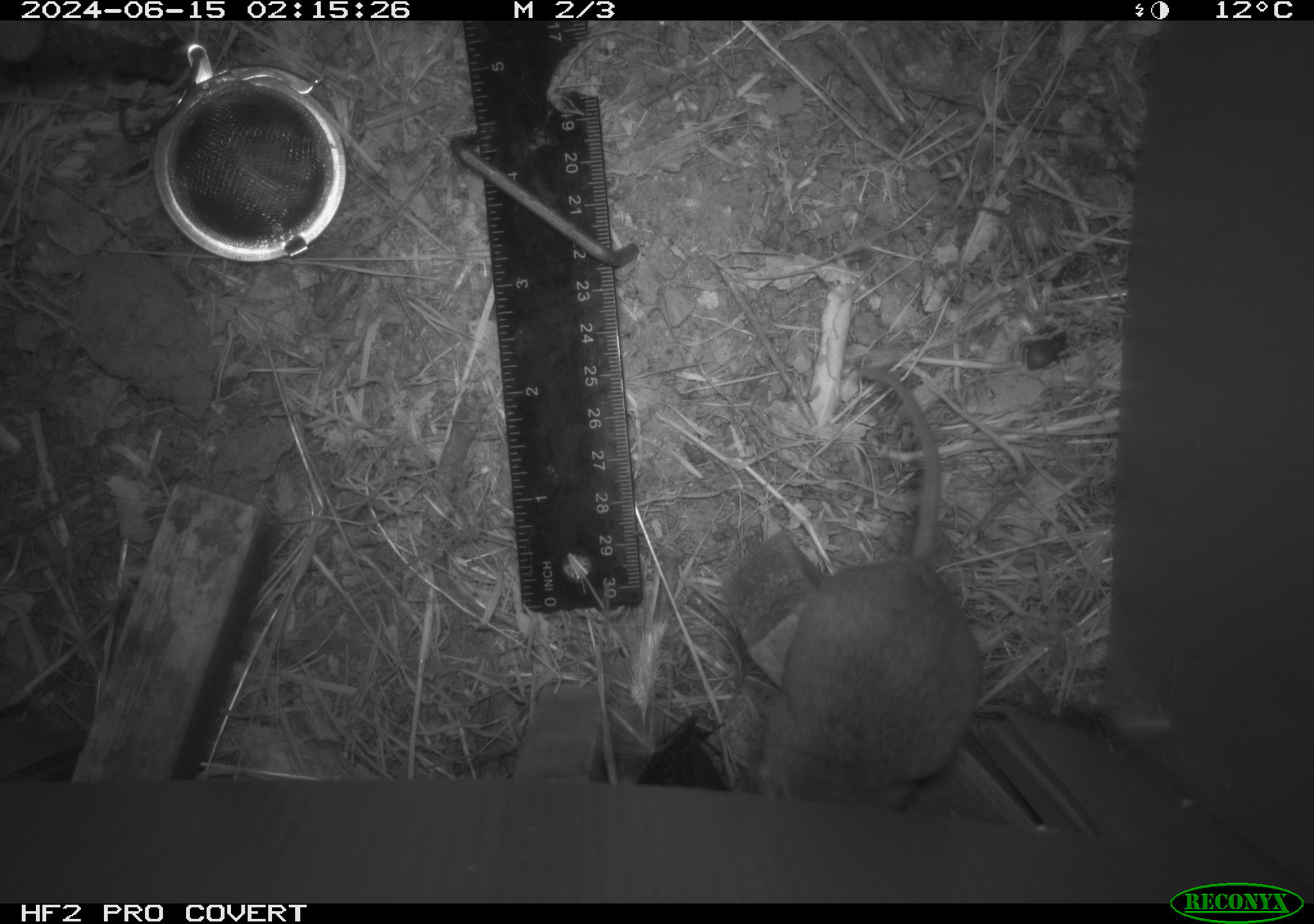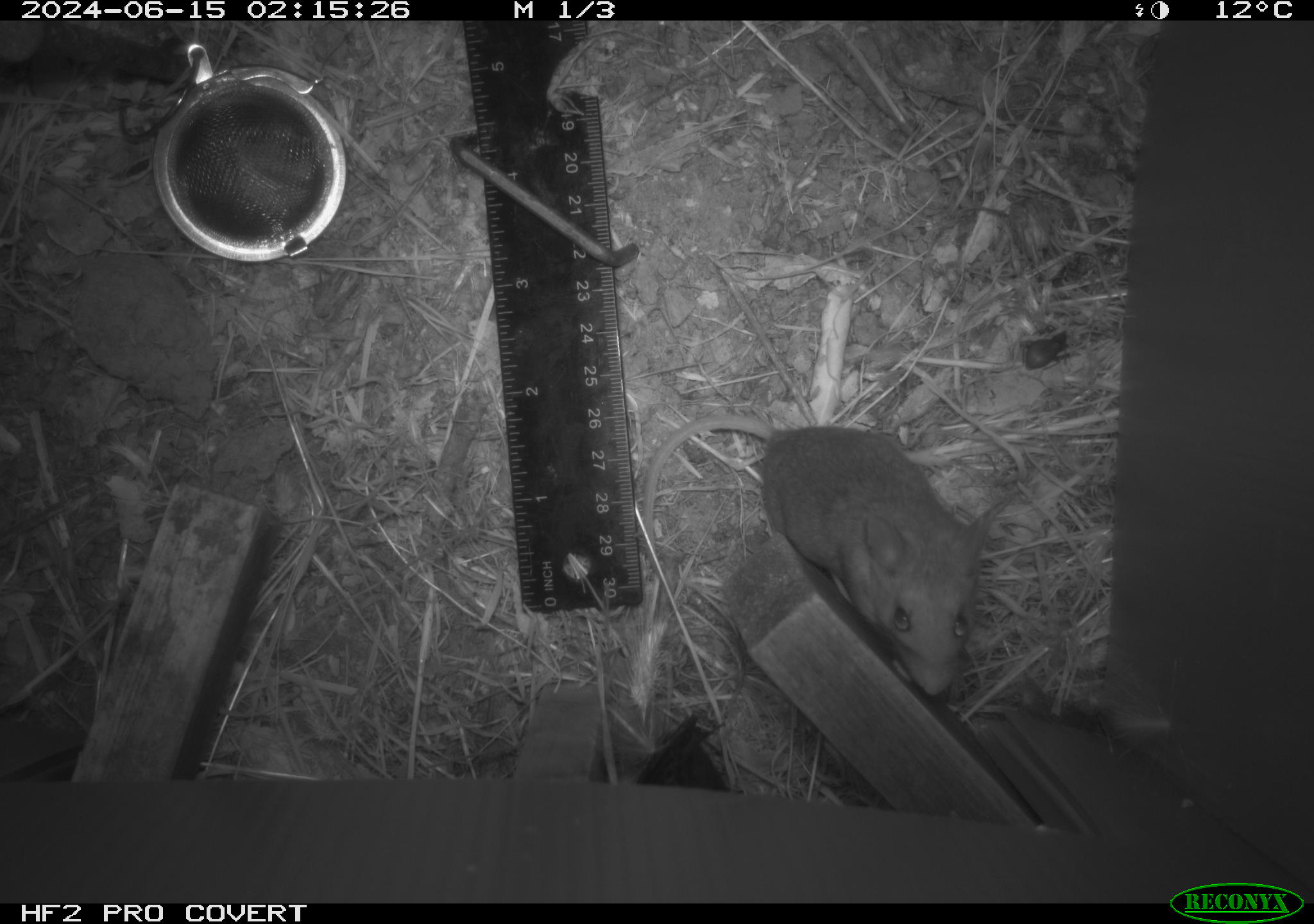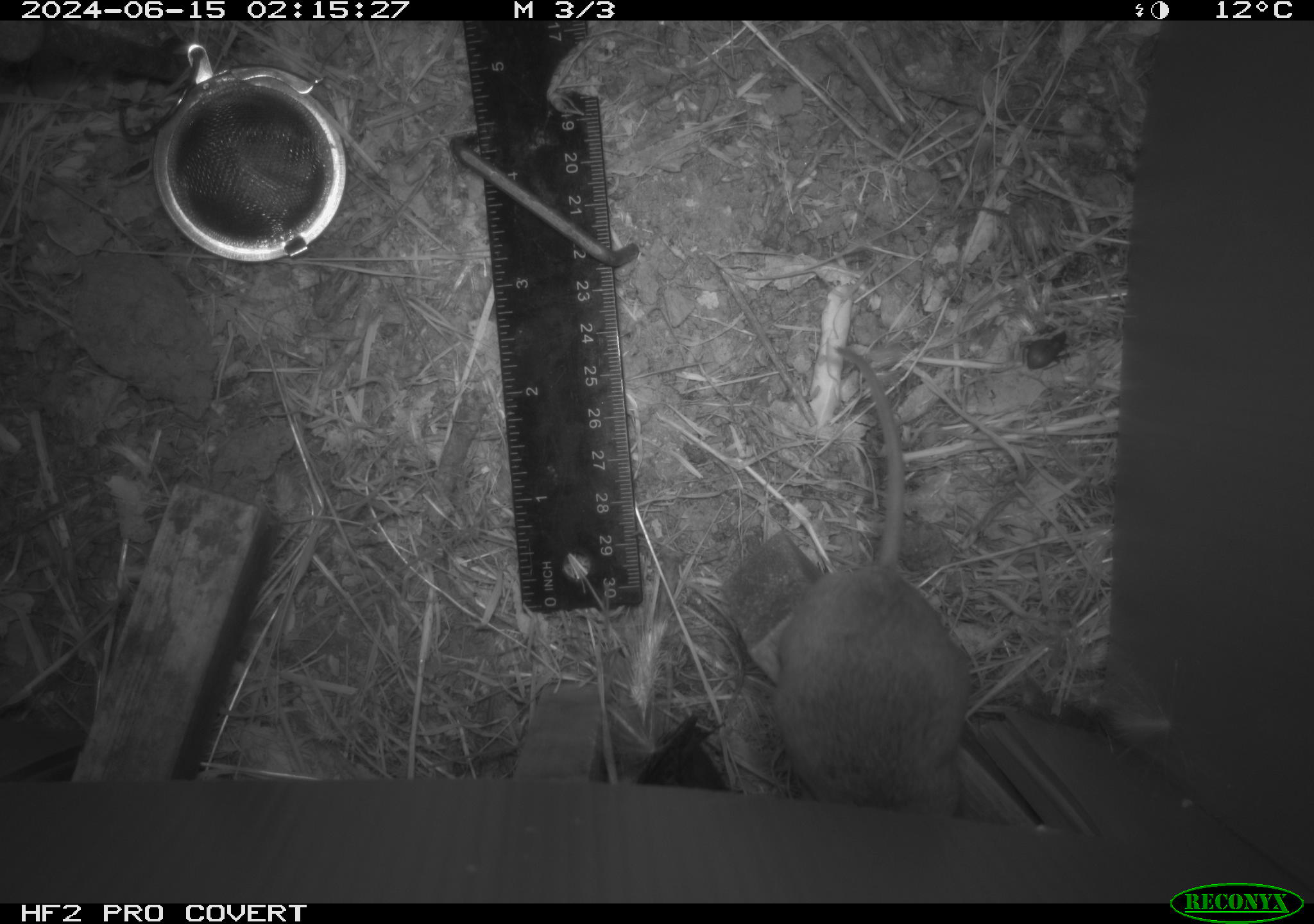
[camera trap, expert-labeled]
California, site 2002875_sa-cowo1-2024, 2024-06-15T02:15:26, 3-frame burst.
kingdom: Animalia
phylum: Chordata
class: Mammalia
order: Rodentia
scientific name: Rodentia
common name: rodent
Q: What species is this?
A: Rodent (Rodentia).